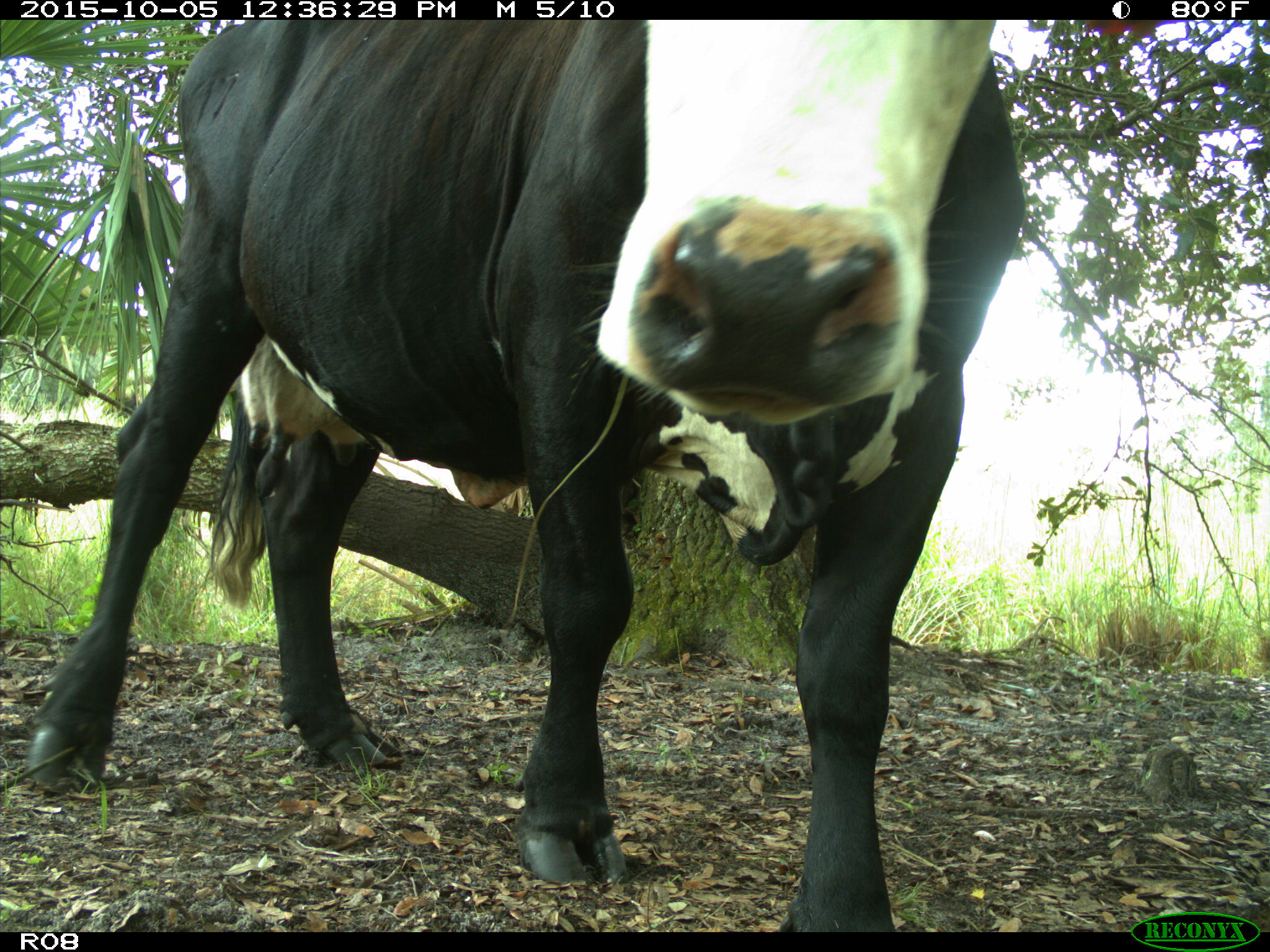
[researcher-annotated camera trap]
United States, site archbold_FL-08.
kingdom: Animalia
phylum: Chordata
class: Mammalia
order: Artiodactyla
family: Bovidae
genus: Bos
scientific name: Bos taurus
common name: domestic cow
Bos taurus (domestic cow).